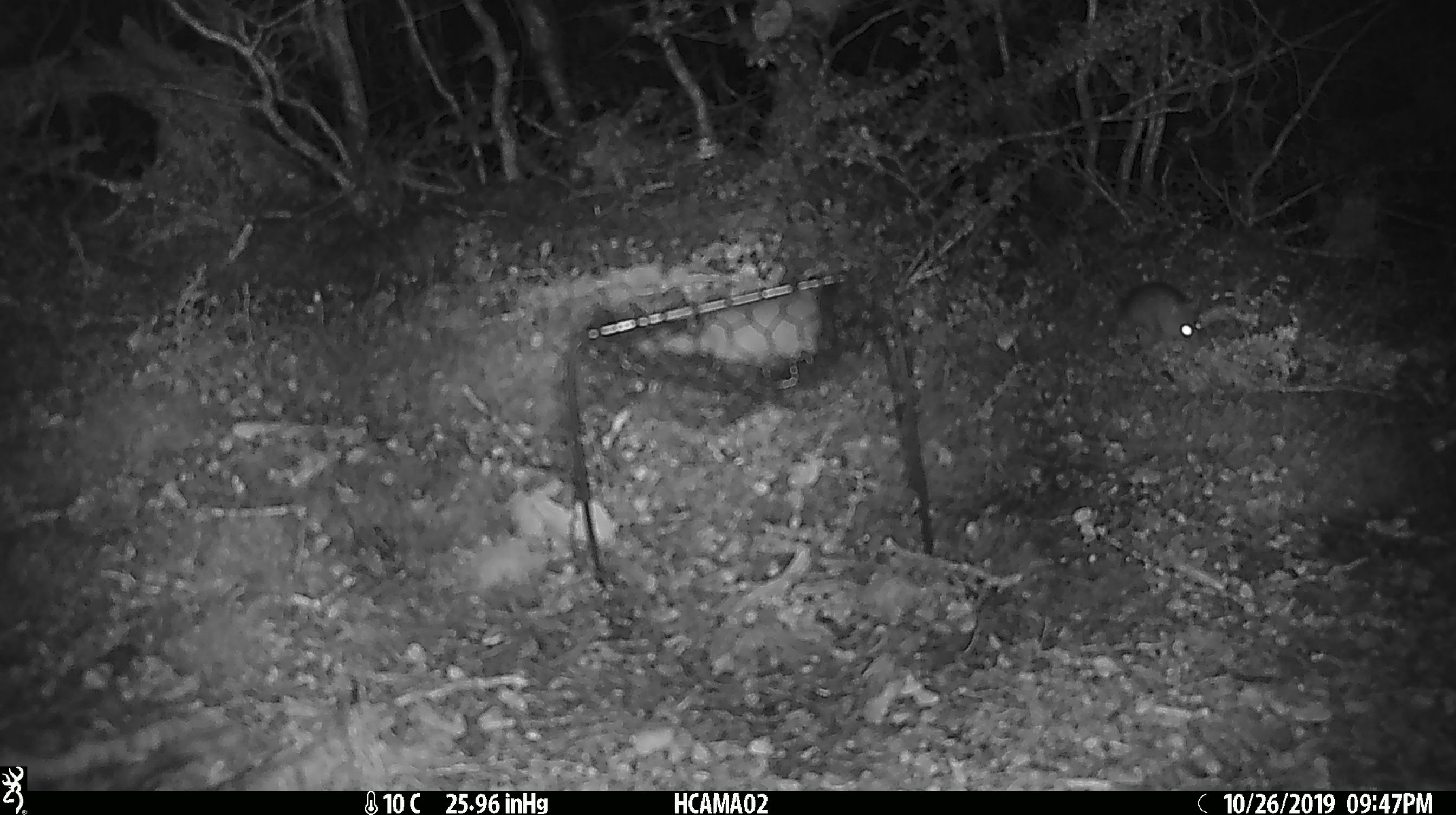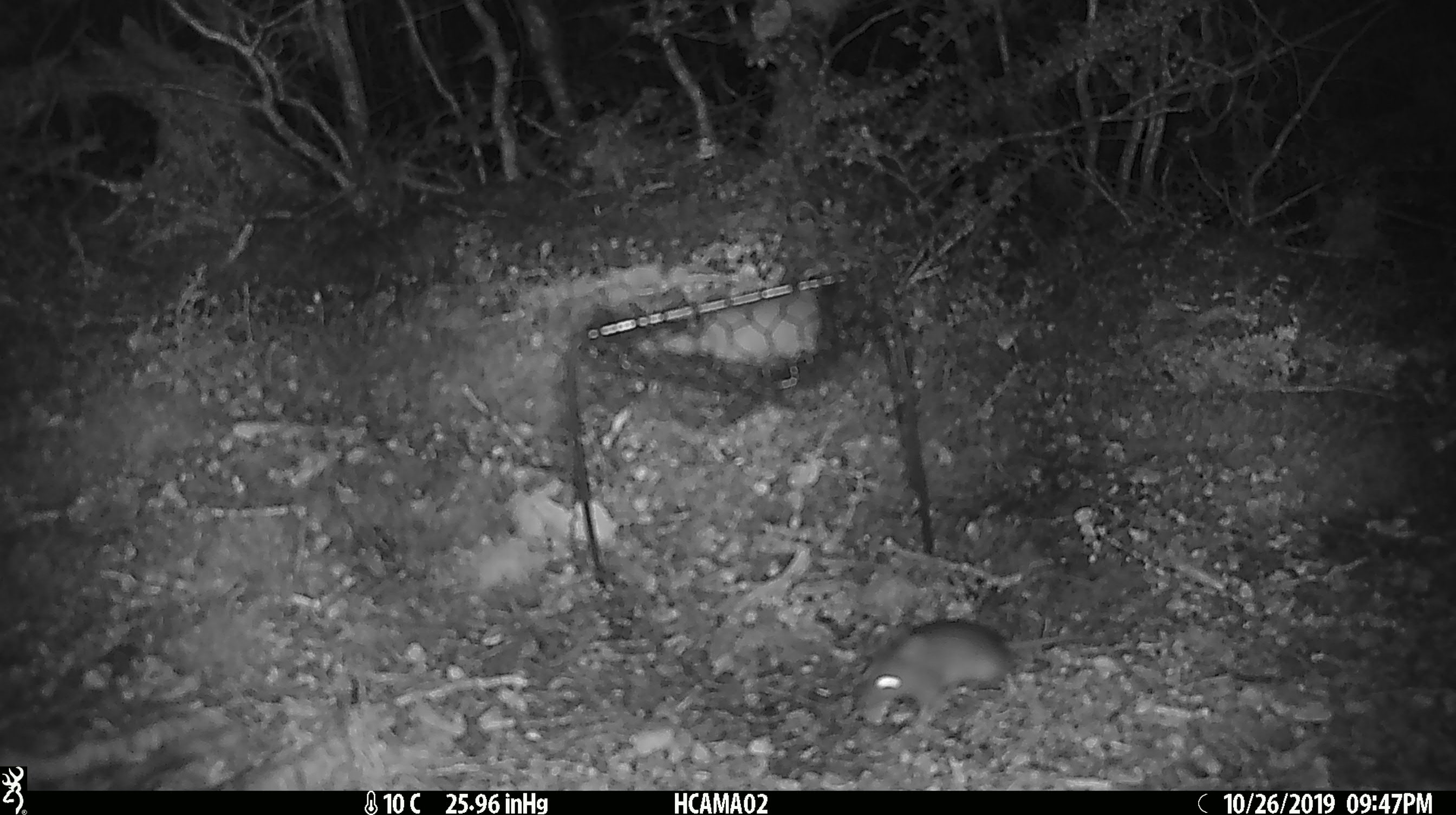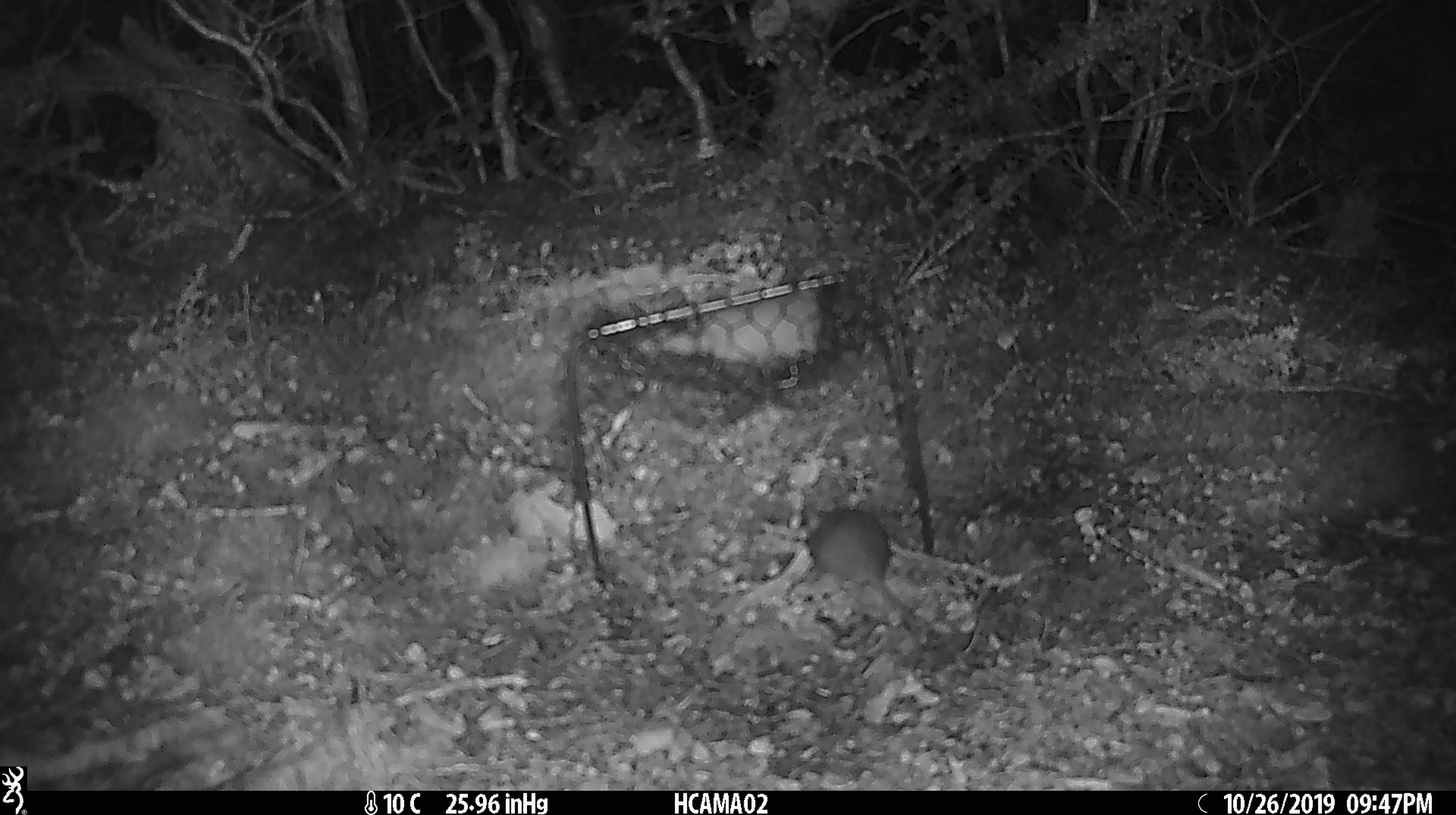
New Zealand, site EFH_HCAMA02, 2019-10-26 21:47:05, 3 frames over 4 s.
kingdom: Animalia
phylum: Chordata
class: Mammalia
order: Rodentia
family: Muridae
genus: Mus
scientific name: Mus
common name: mouse